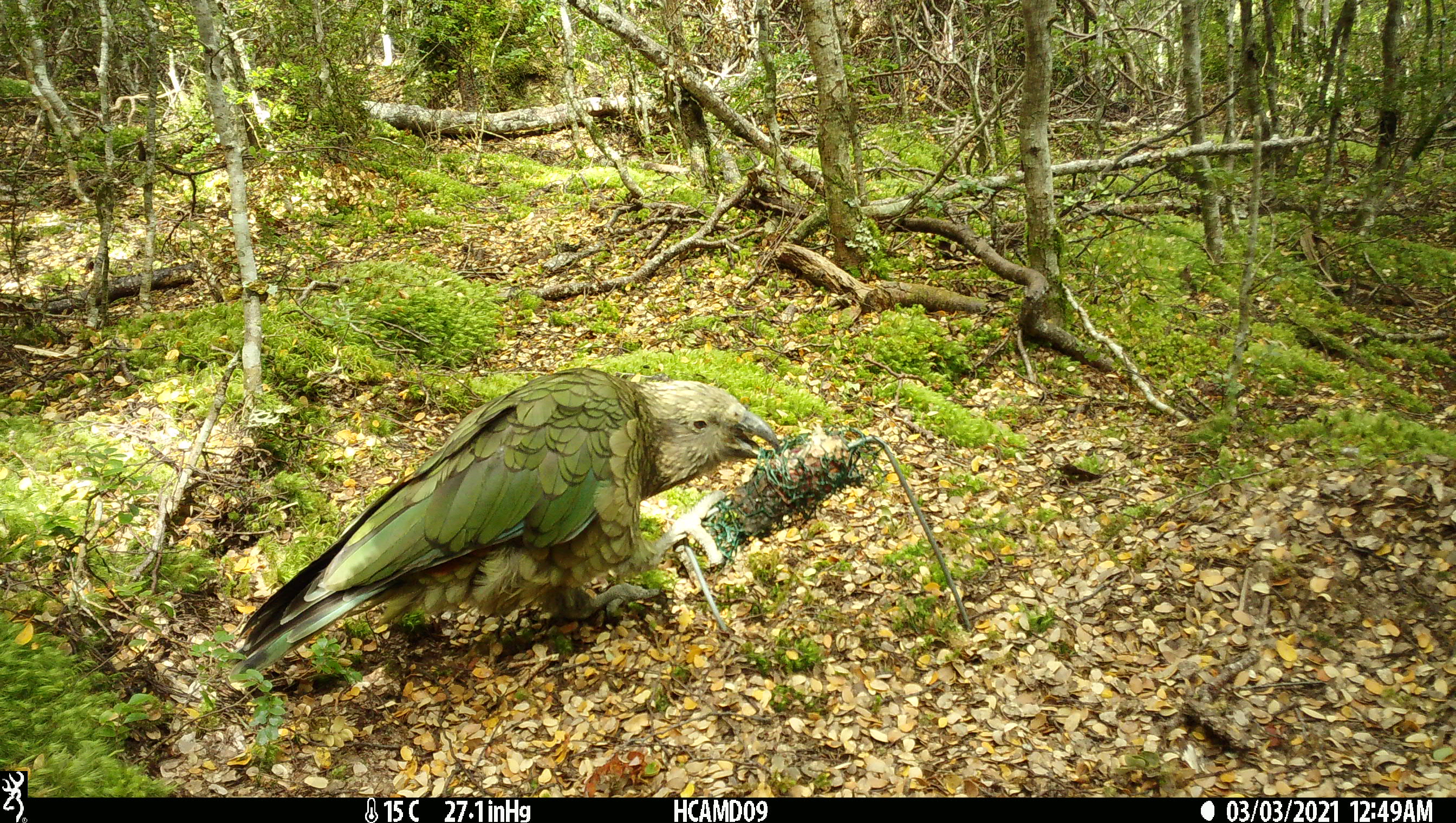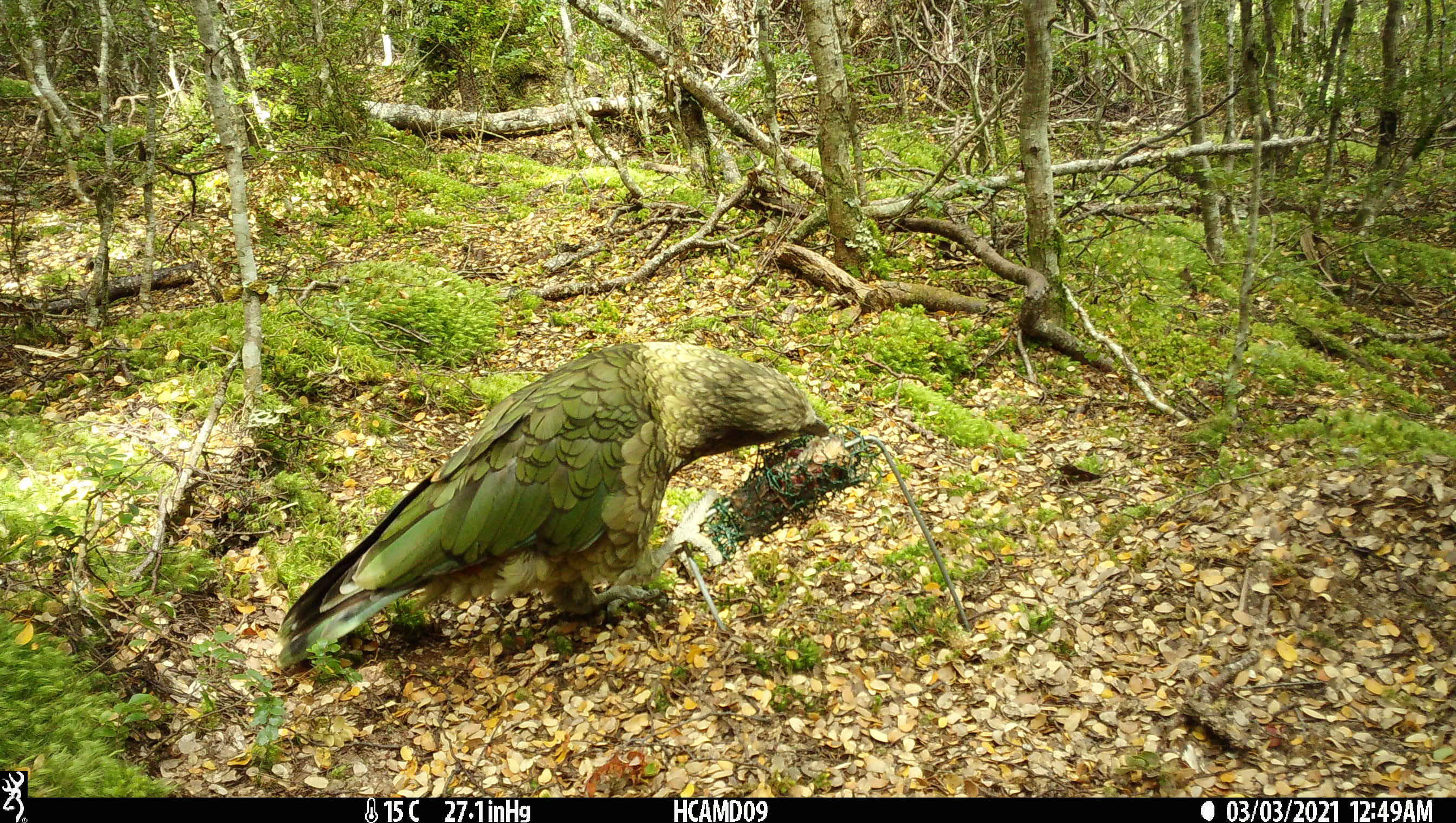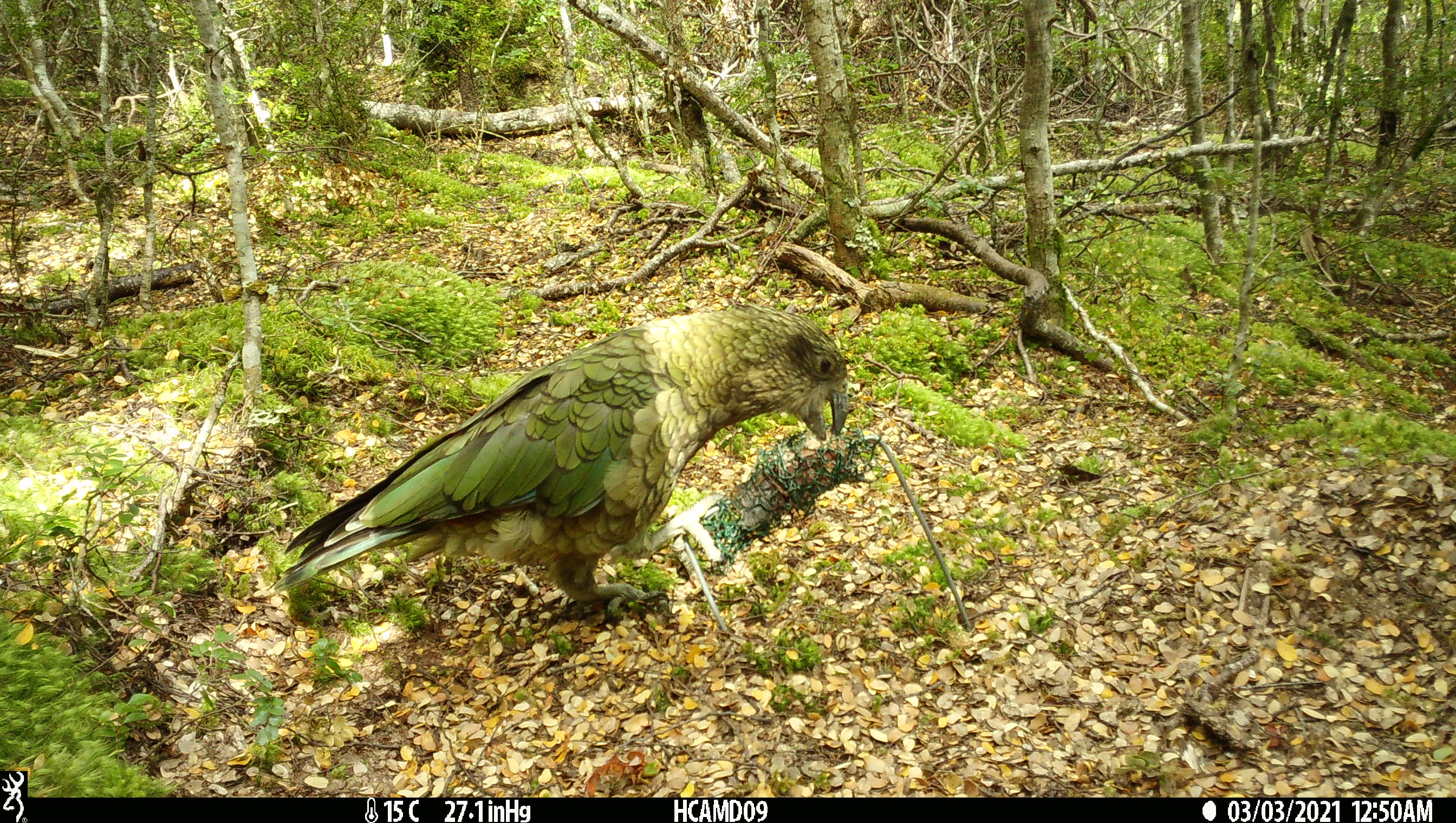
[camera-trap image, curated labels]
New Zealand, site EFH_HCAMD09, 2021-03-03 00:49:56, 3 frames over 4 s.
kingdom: Animalia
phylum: Chordata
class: Aves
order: Psittaciformes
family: Strigopidae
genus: Nestor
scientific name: Nestor notabilis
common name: kea